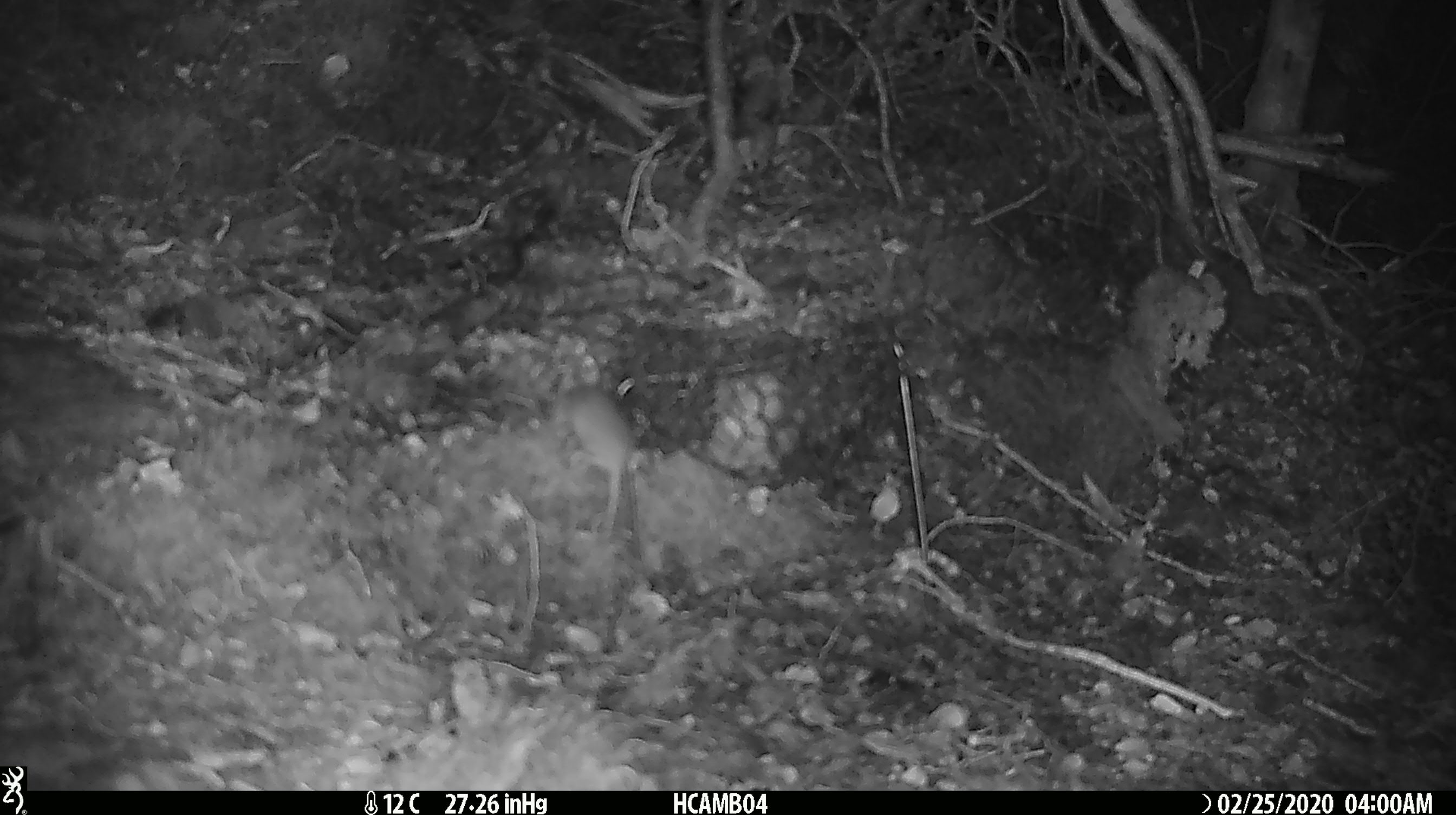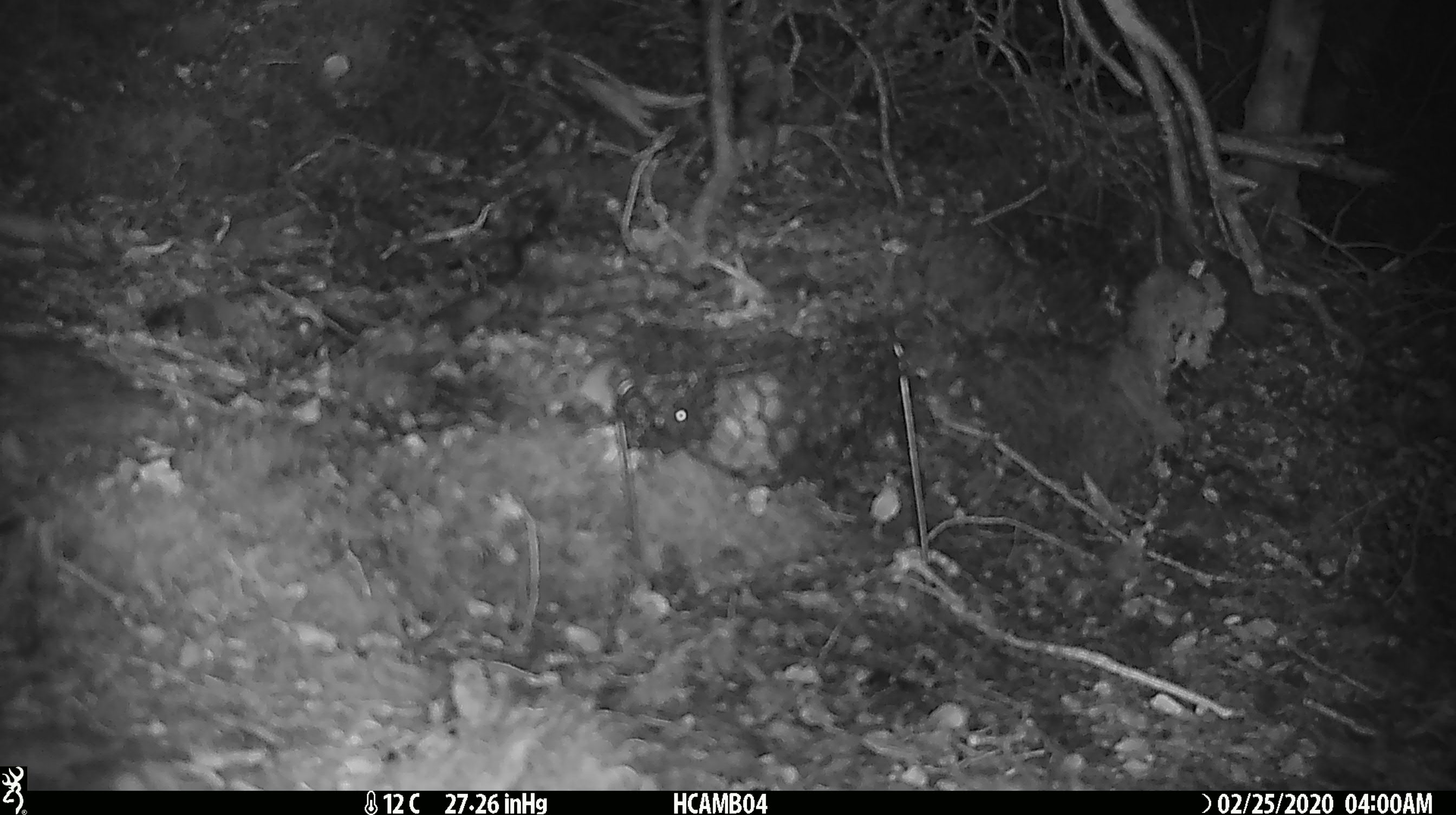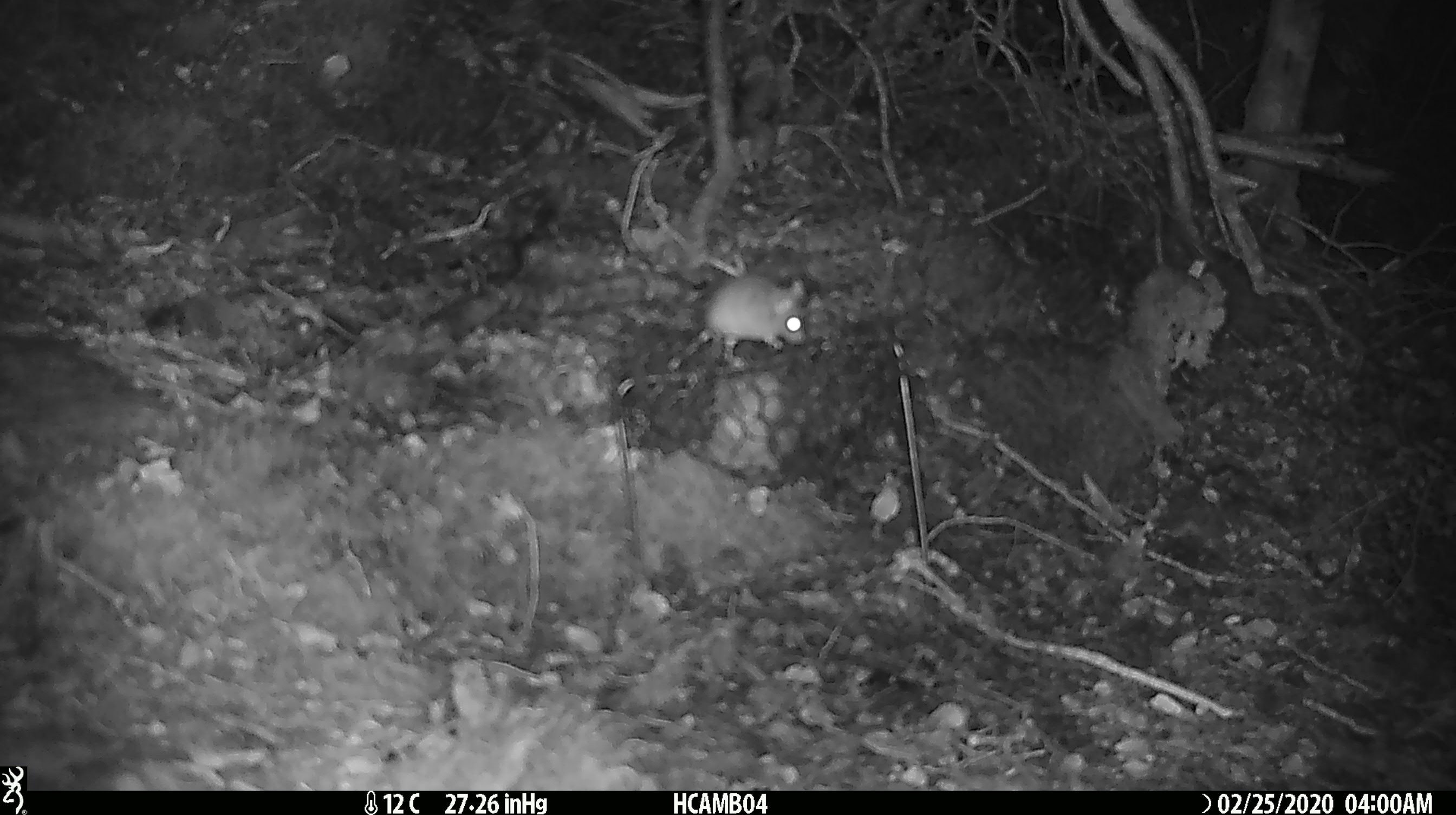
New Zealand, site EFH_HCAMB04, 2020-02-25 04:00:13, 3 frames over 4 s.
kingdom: Animalia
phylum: Chordata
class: Mammalia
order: Rodentia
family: Muridae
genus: Mus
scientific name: Mus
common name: mouse